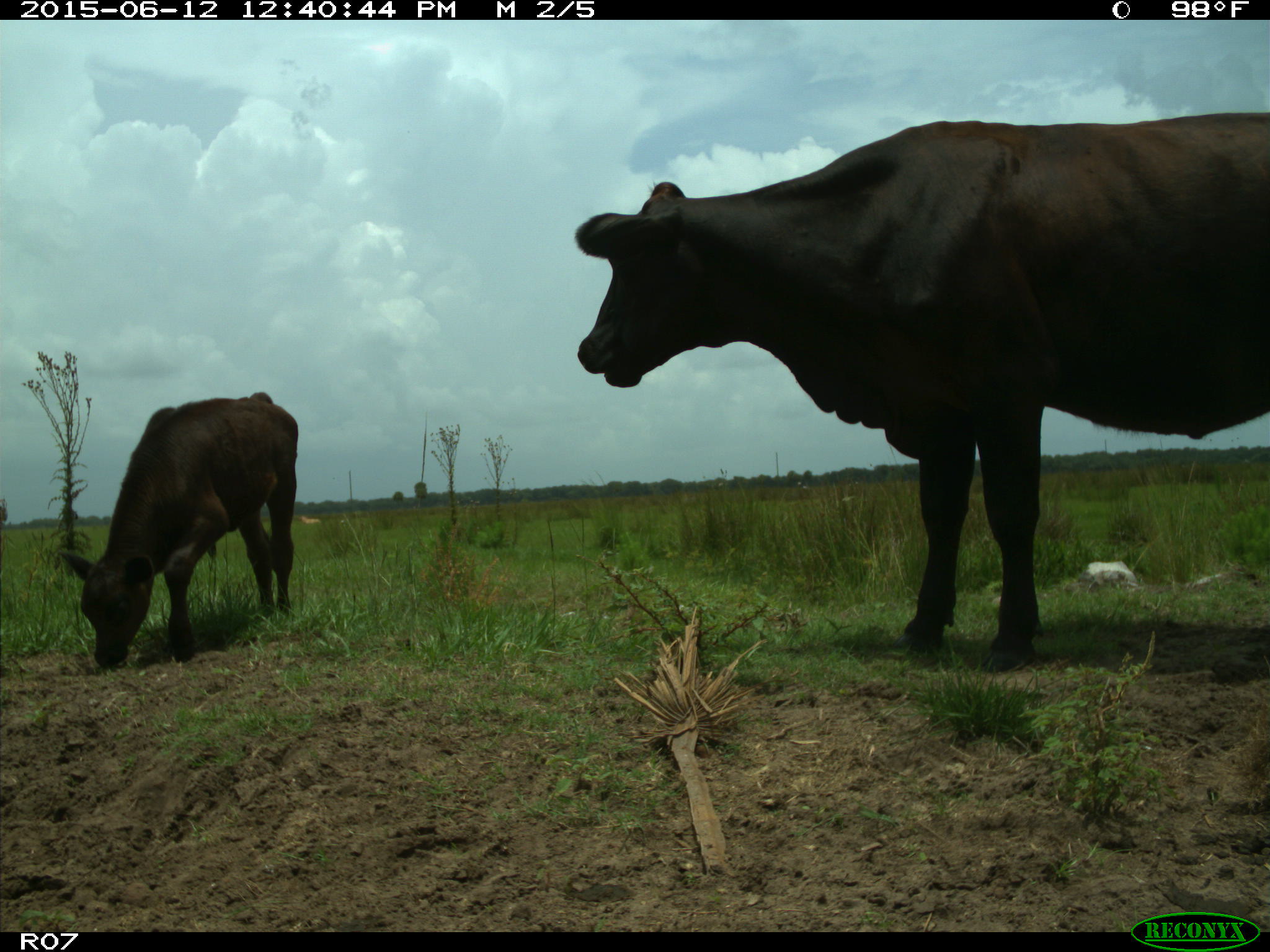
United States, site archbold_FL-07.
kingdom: Animalia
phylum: Chordata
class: Mammalia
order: Artiodactyla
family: Bovidae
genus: Bos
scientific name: Bos taurus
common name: domestic cow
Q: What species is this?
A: Bos taurus (domestic cow).